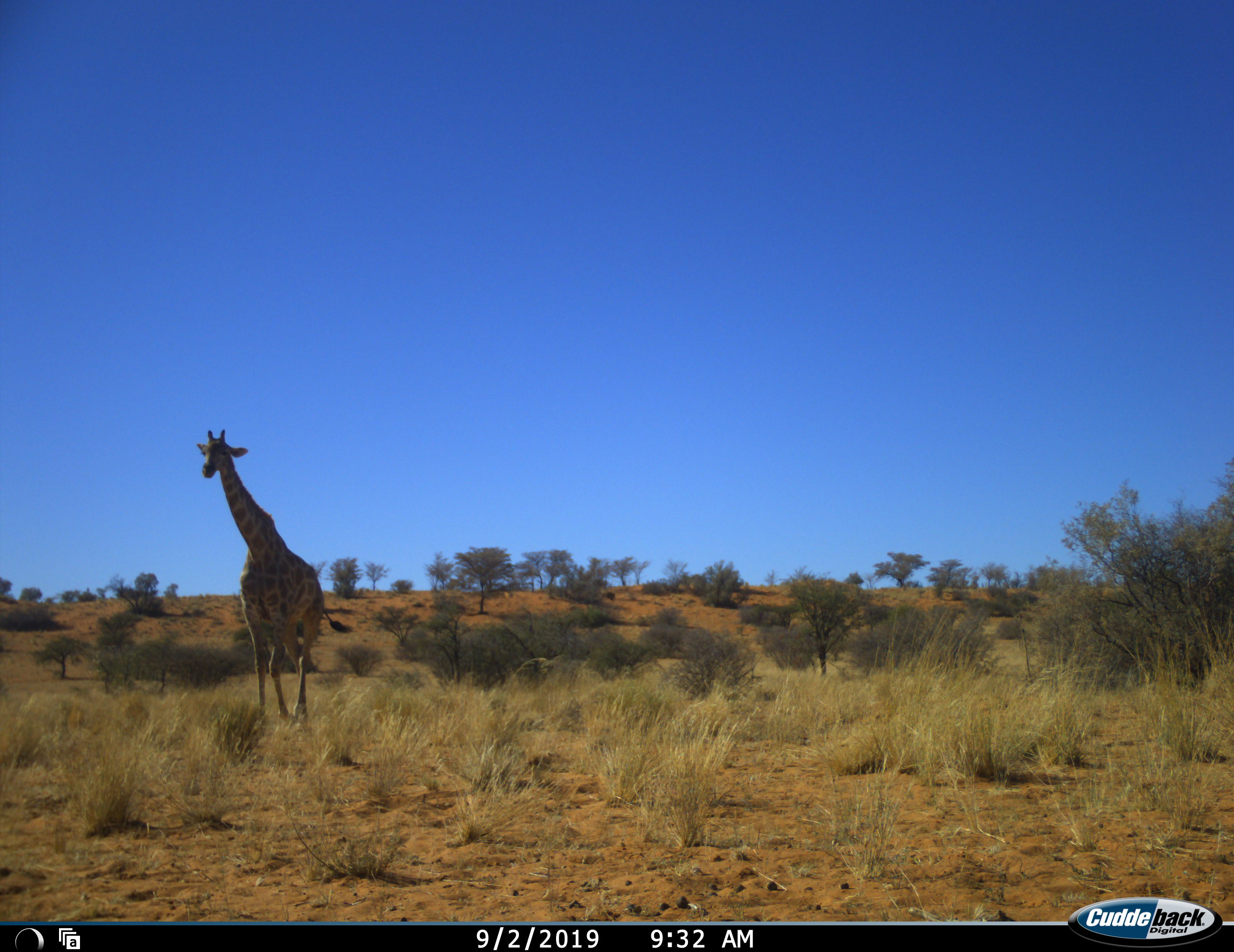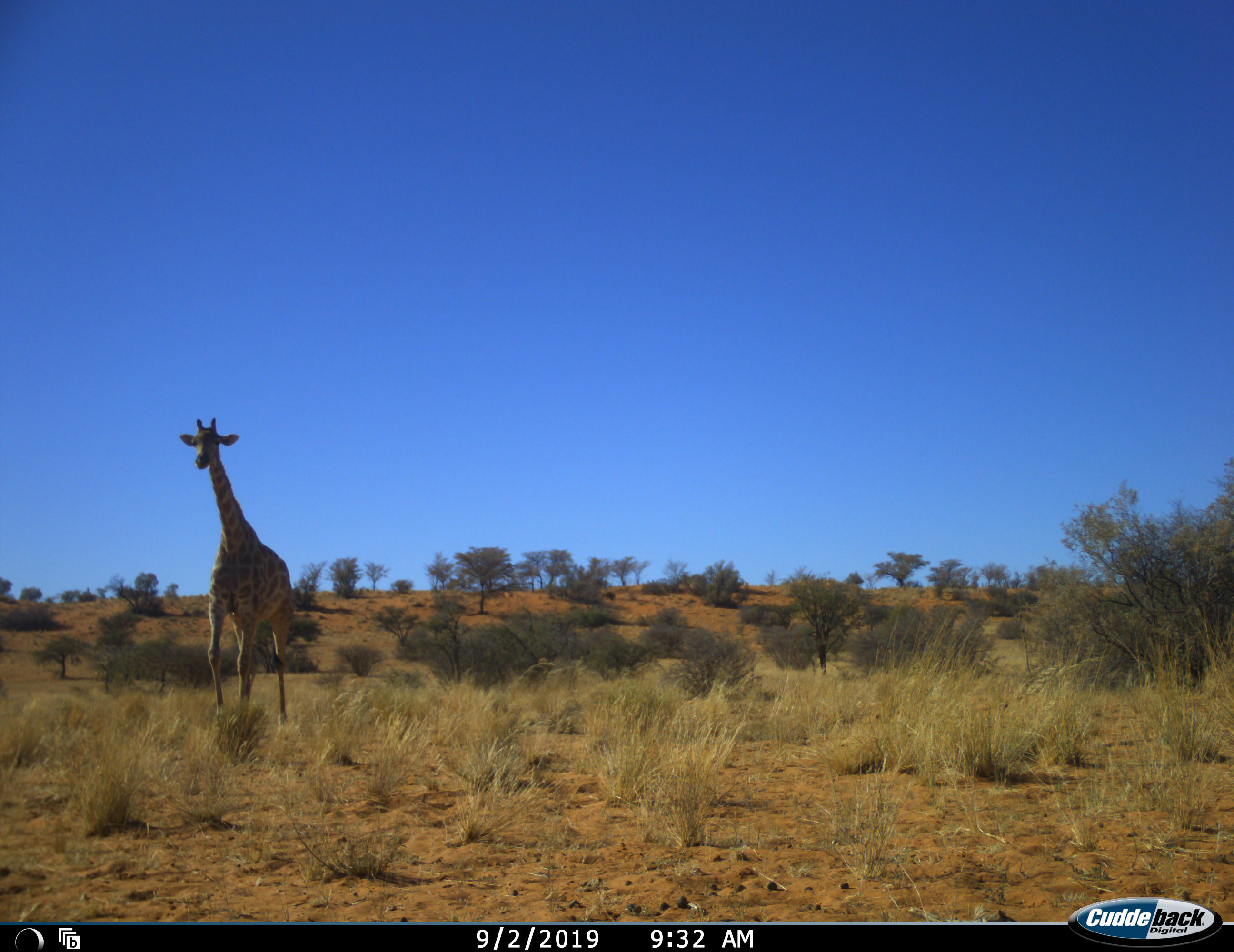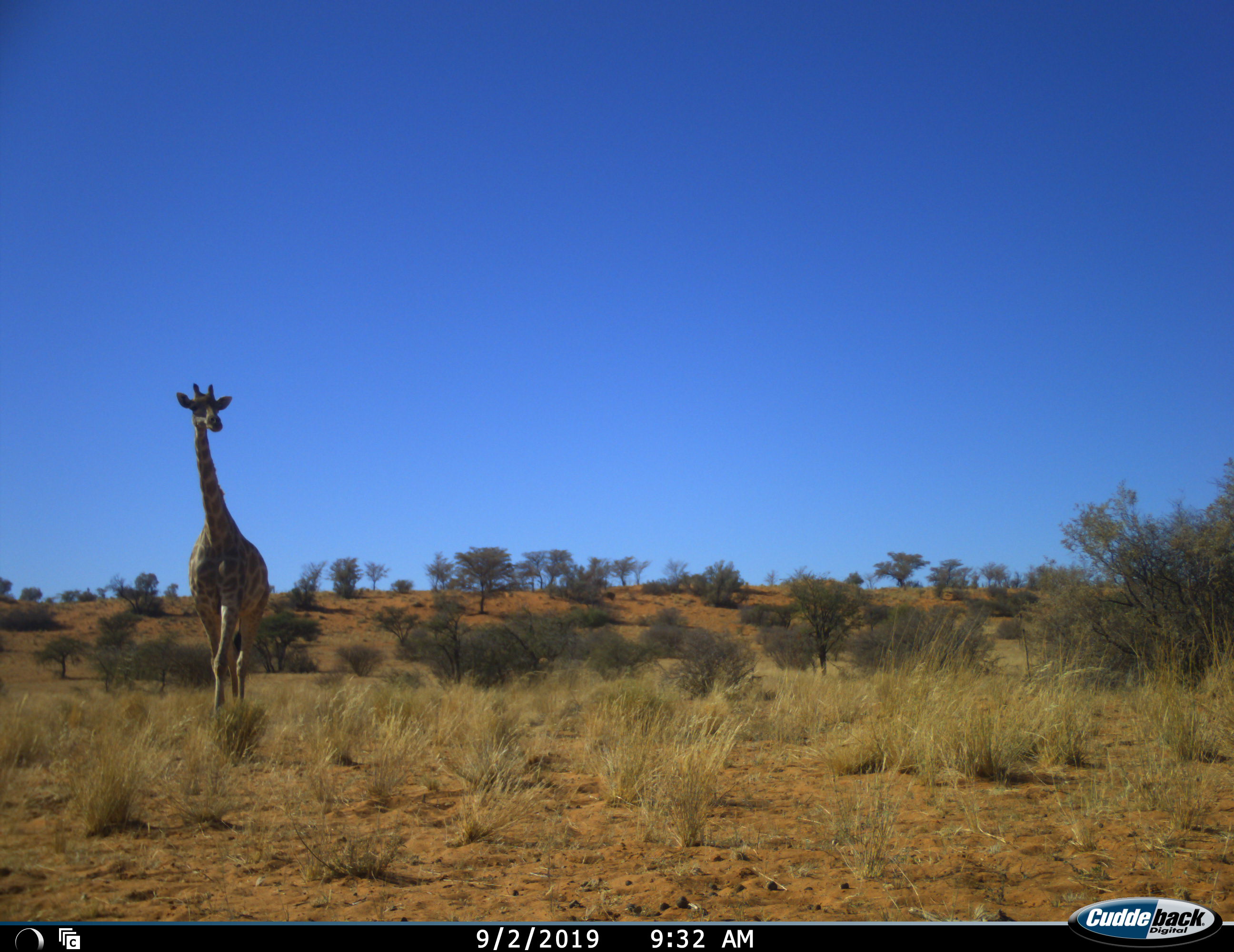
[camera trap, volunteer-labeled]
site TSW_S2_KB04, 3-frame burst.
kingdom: Animalia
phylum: Chordata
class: Mammalia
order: Artiodactyla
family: Giraffidae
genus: Giraffa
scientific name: Giraffa camelopardalis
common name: giraffe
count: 1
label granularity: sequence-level